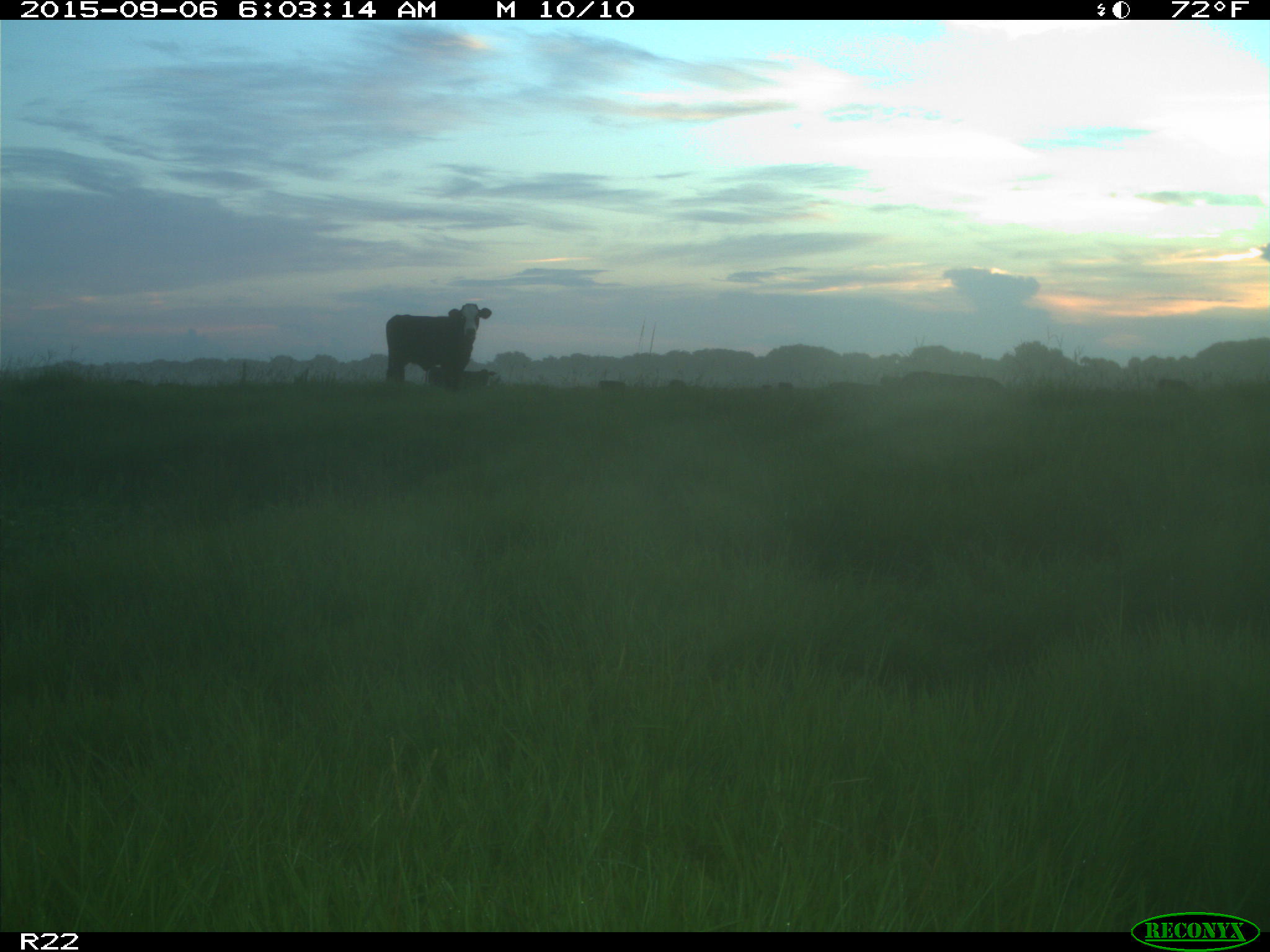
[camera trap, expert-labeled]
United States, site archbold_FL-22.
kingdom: Animalia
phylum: Chordata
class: Mammalia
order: Artiodactyla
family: Bovidae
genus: Bos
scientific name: Bos taurus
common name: domestic cow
Bos taurus (domestic cow).